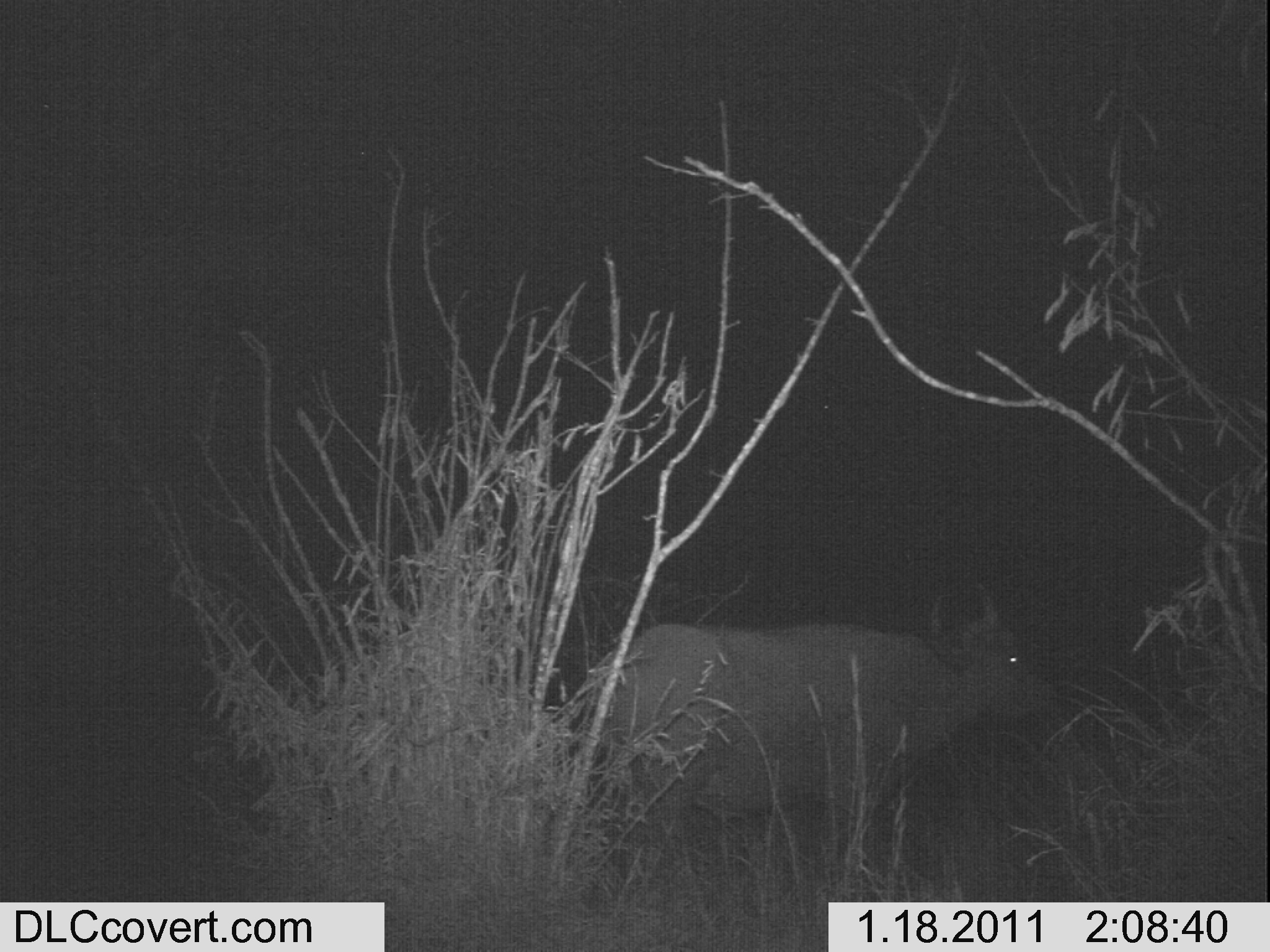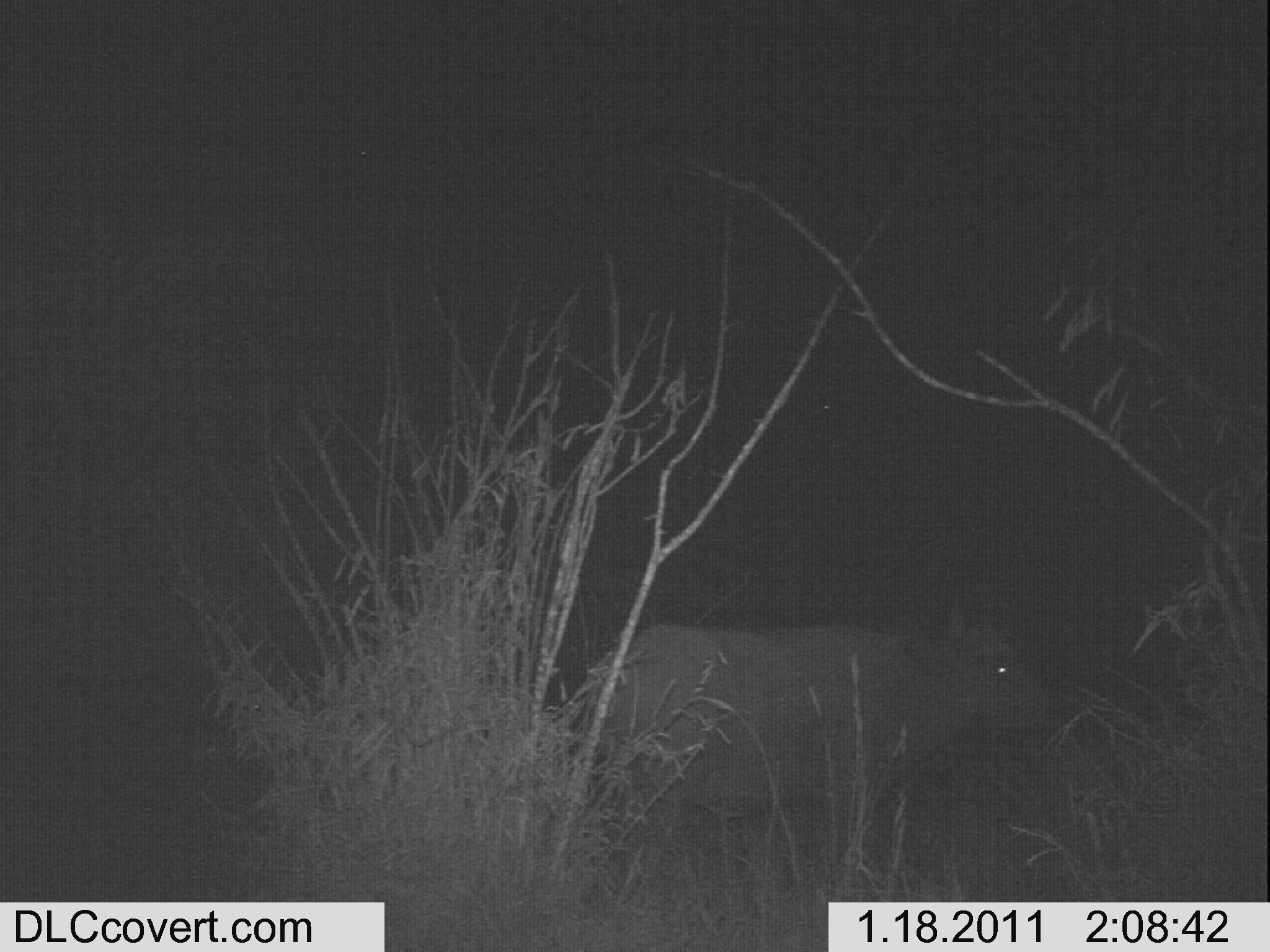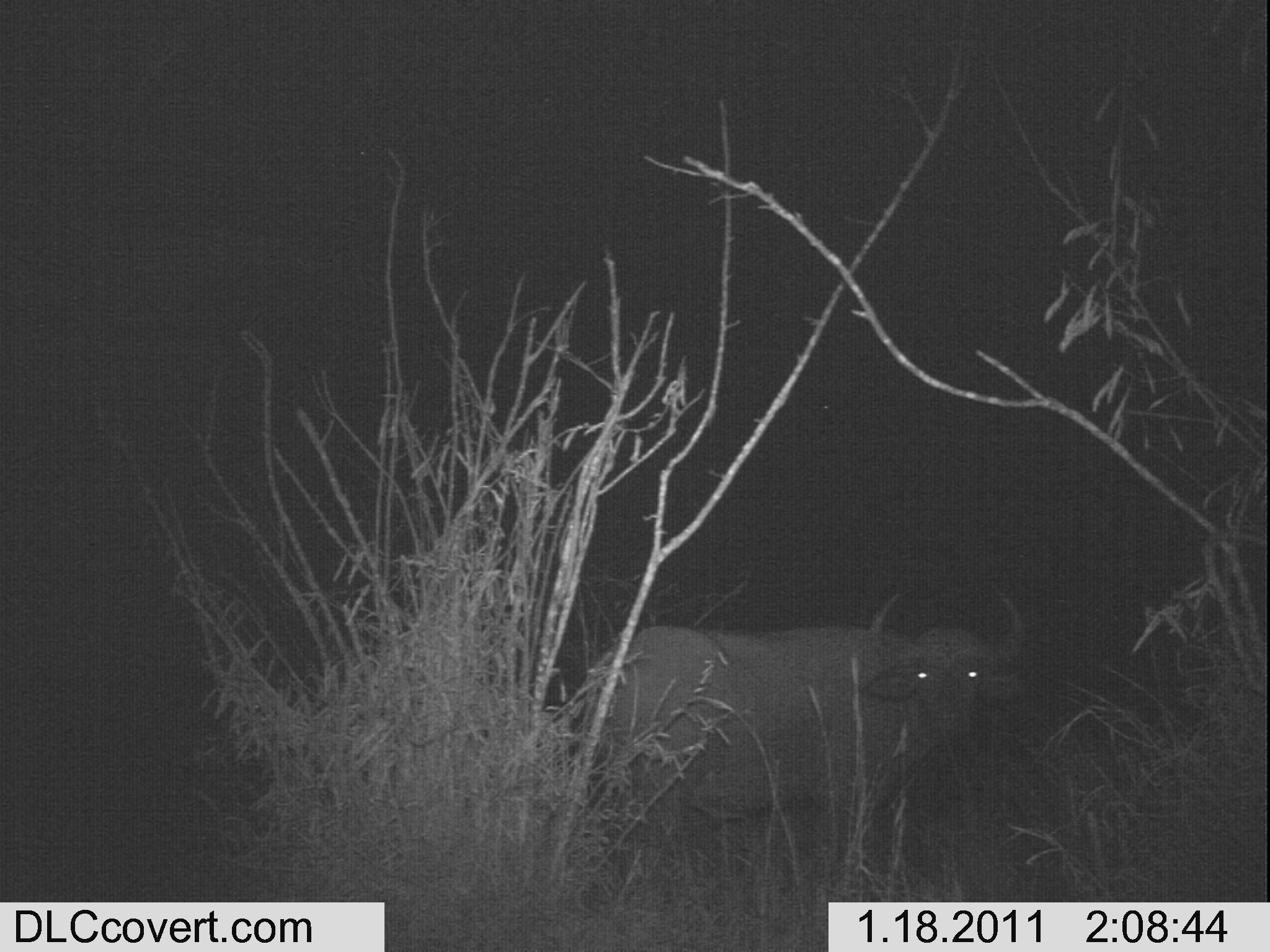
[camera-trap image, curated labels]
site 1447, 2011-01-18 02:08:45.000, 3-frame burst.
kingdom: Animalia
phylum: Chordata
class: Mammalia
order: Artiodactyla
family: Bovidae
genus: Syncerus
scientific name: Syncerus caffer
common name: african buffalo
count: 1